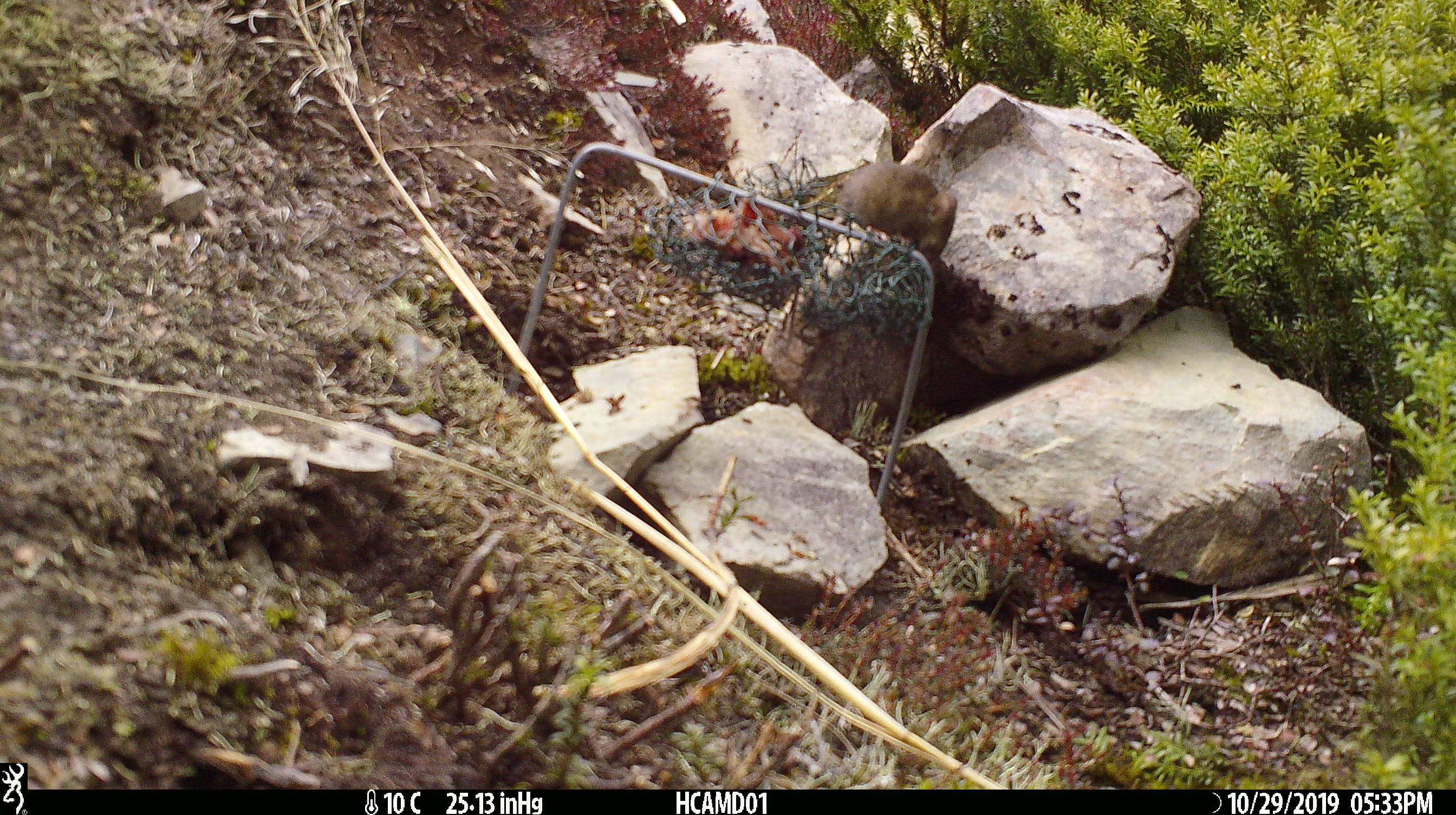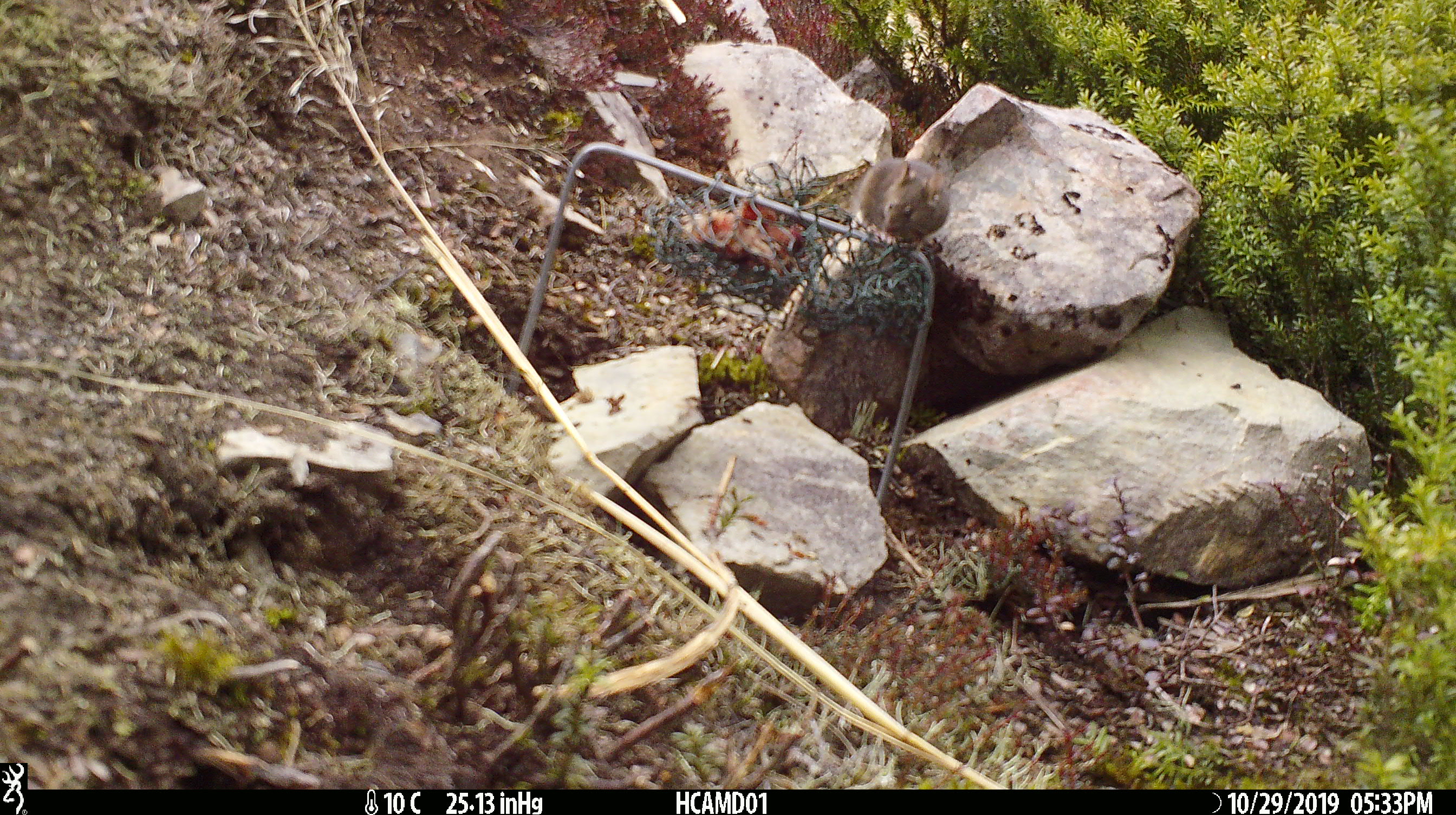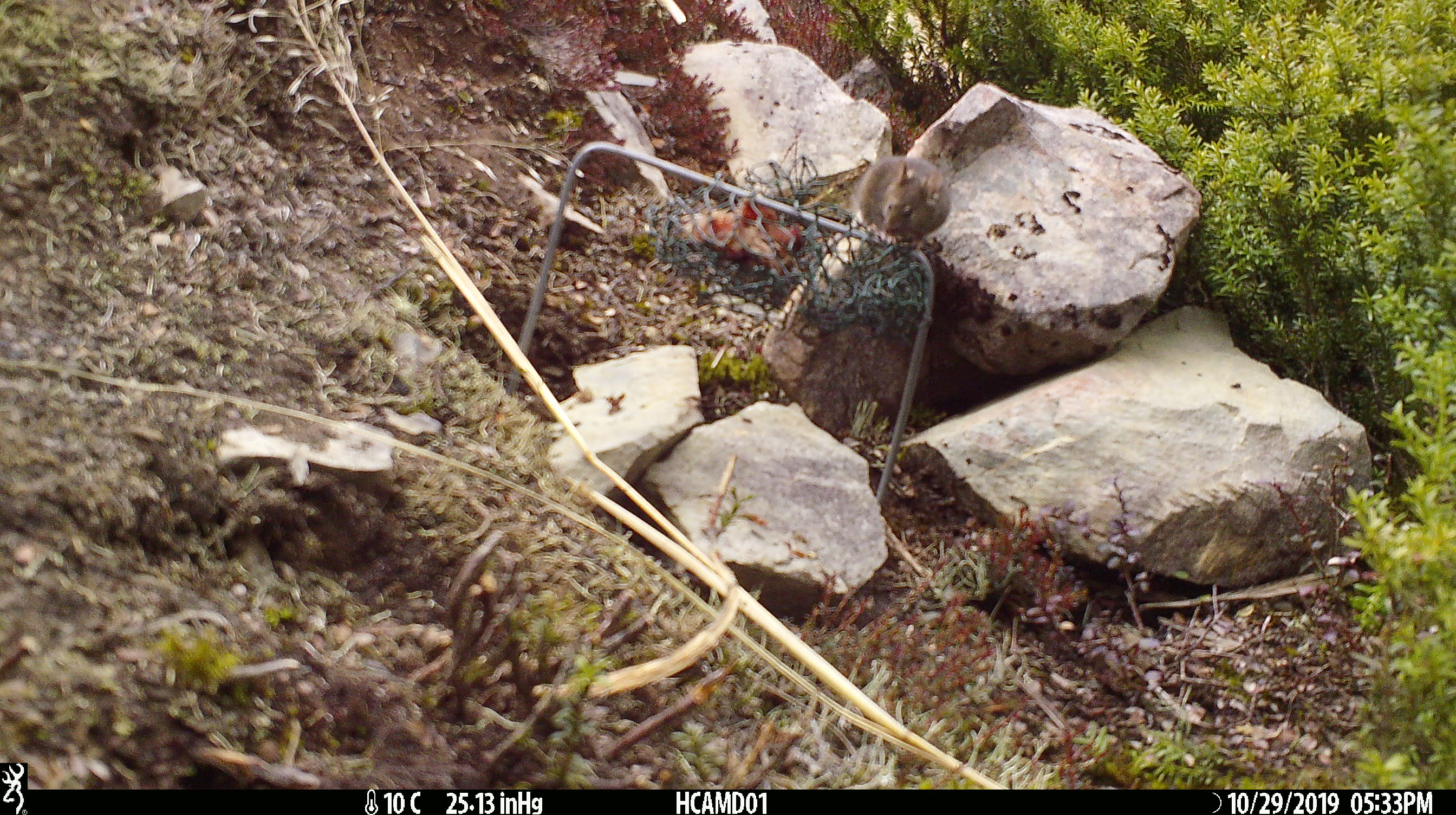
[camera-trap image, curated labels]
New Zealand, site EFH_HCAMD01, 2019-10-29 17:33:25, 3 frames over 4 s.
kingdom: Animalia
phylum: Chordata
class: Mammalia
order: Rodentia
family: Muridae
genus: Mus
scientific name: Mus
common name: mouse